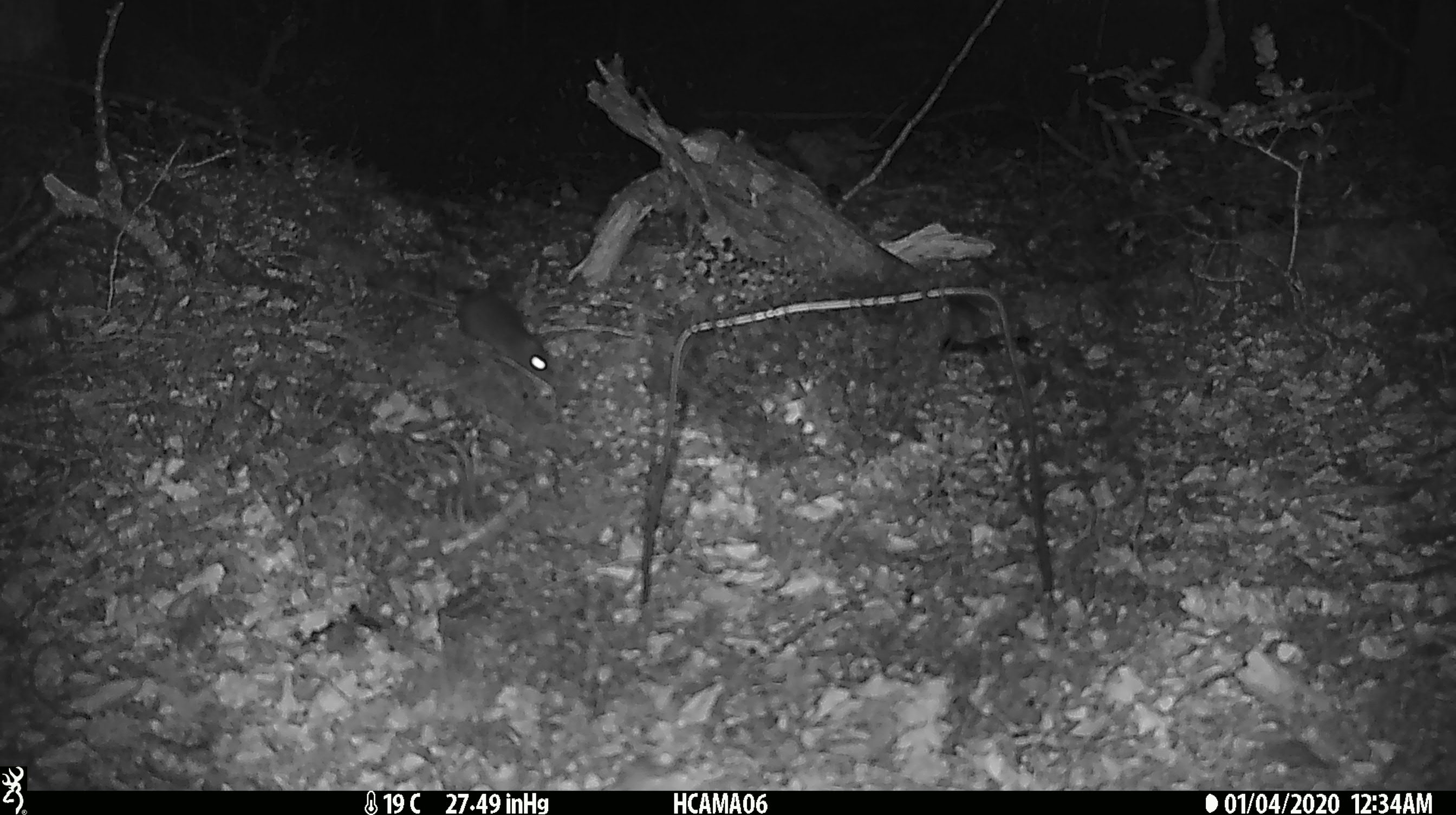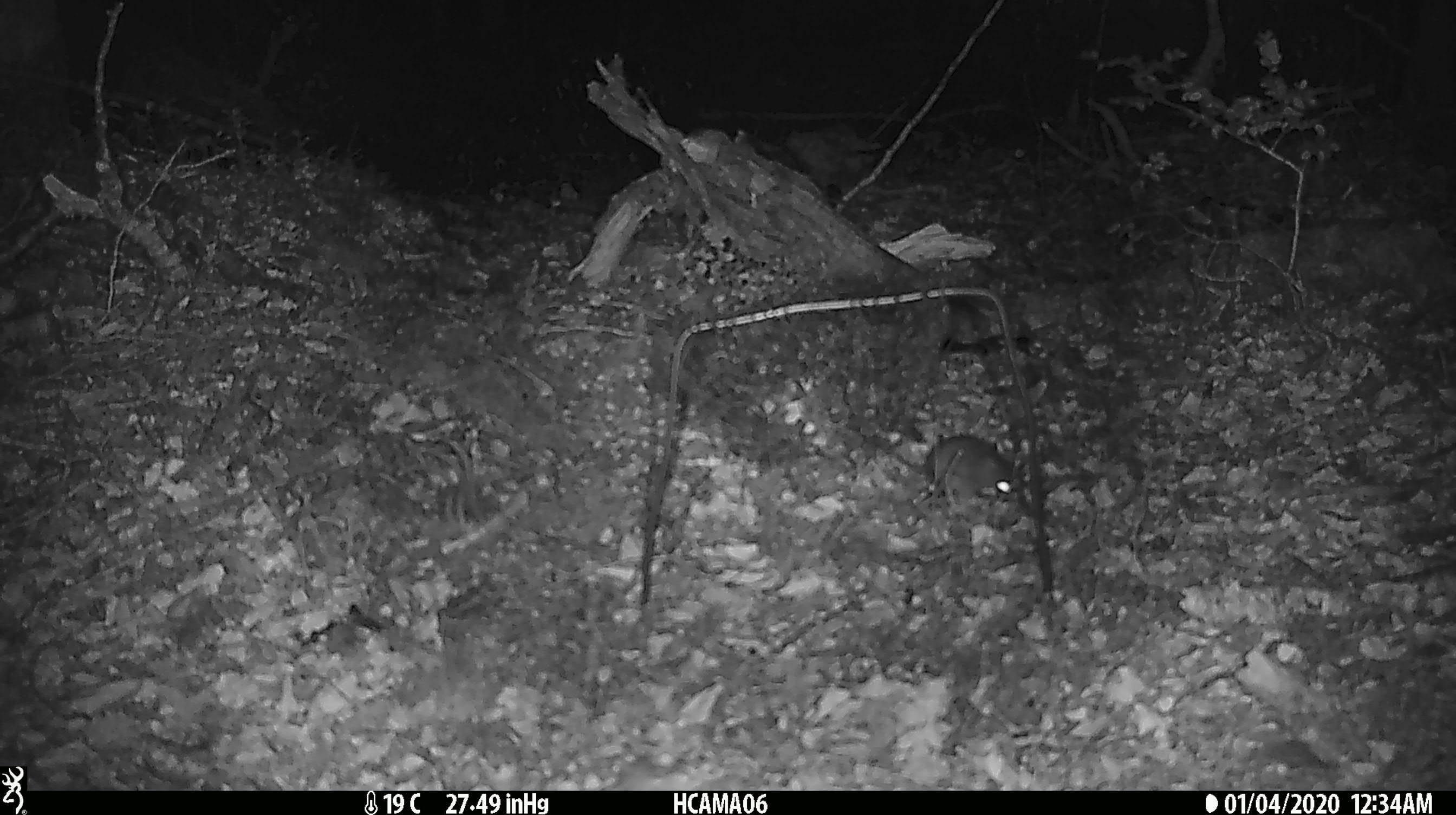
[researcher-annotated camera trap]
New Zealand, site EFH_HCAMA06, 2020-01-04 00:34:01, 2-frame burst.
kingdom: Animalia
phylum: Chordata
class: Mammalia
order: Rodentia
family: Muridae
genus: Mus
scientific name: Mus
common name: mouse